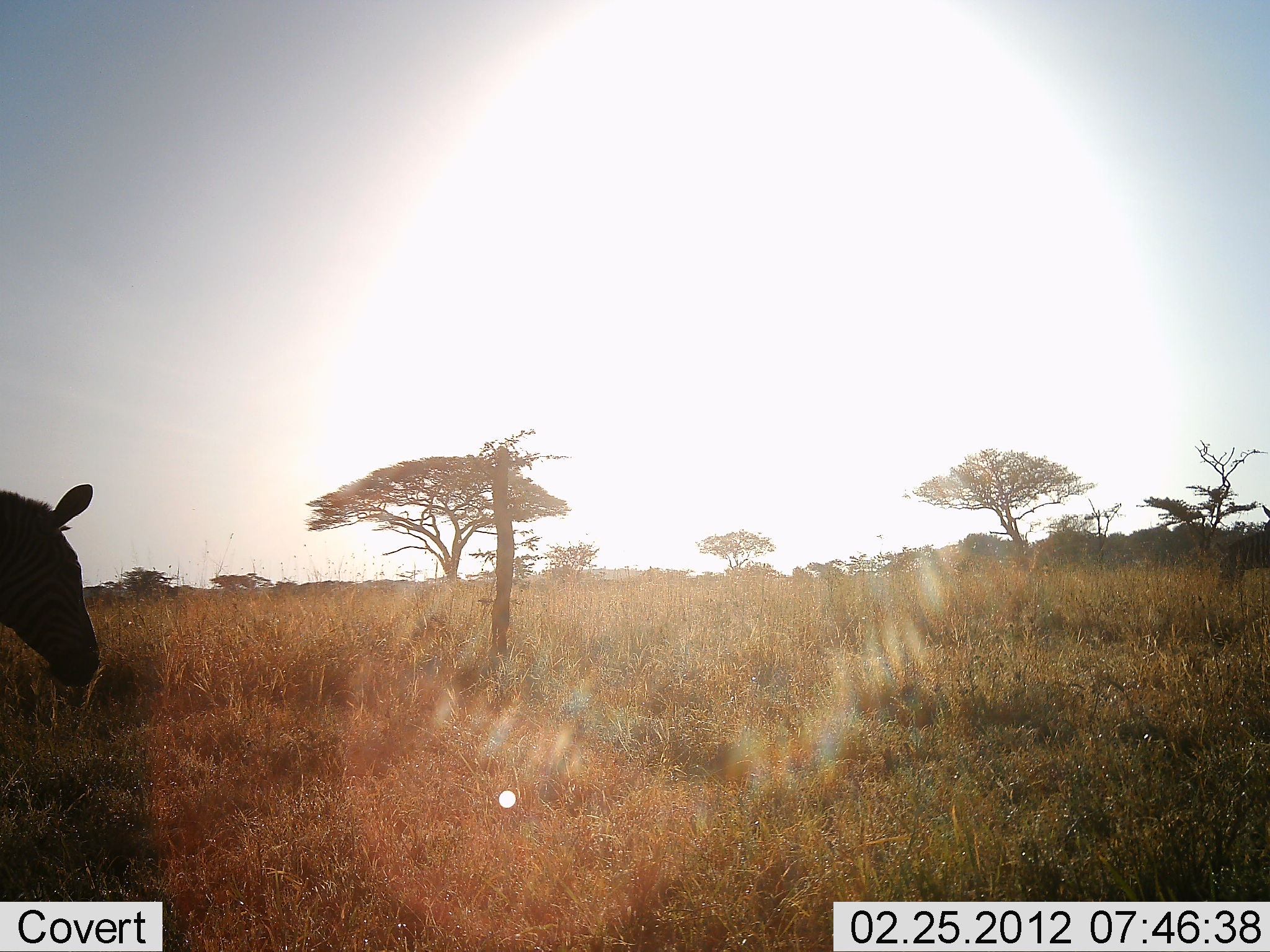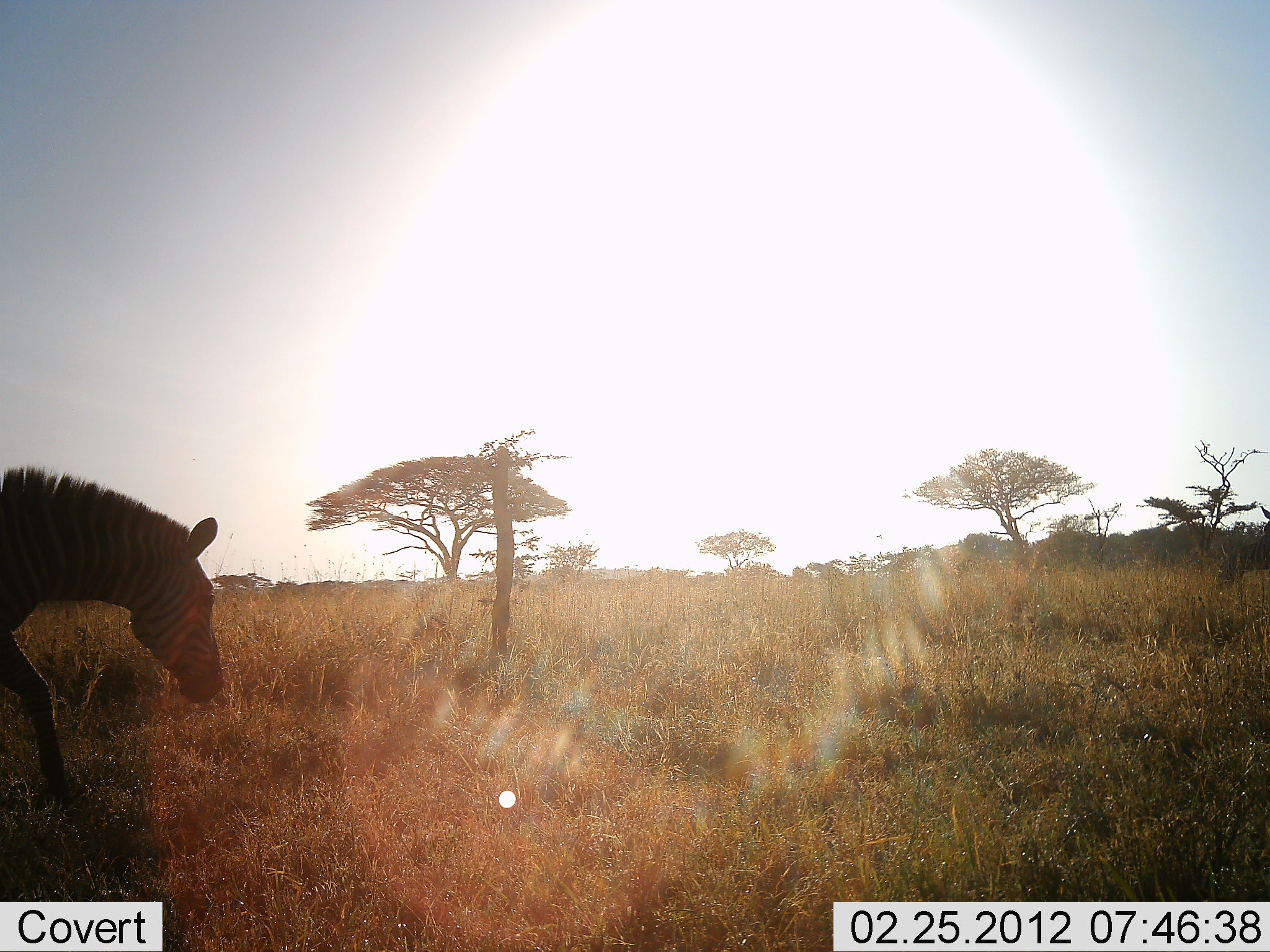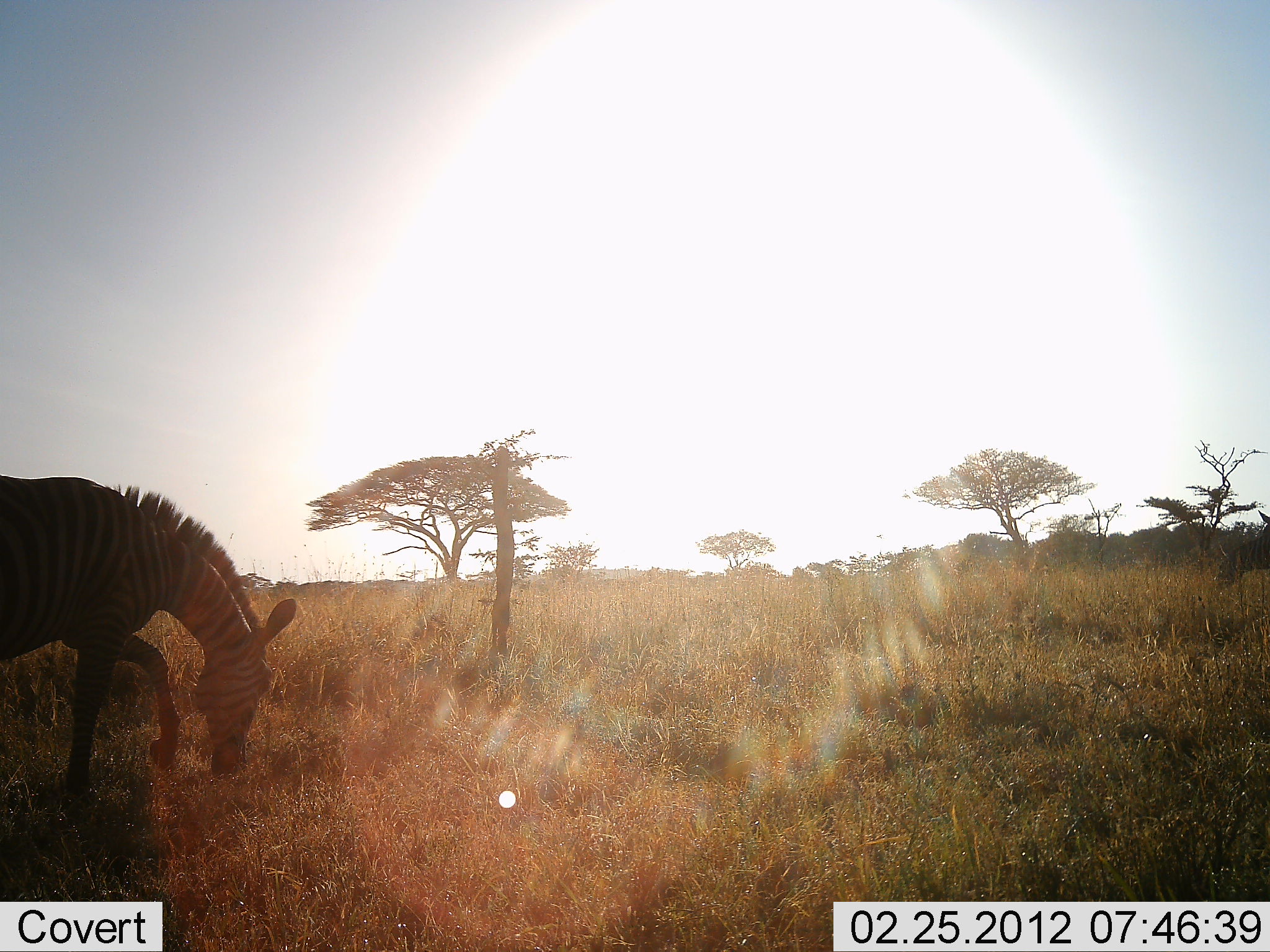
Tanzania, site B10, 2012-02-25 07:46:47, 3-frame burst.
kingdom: Animalia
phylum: Chordata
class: Mammalia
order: Perissodactyla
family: Equidae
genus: Equus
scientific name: Equus quagga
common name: plains zebra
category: zebra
Zebra (plains zebra) (Equus quagga), count 1. Behavior (volunteer vote fractions): standing 22%, resting 0%, moving 72%, interacting 0%. Young present (vote fraction): 0%. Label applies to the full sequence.